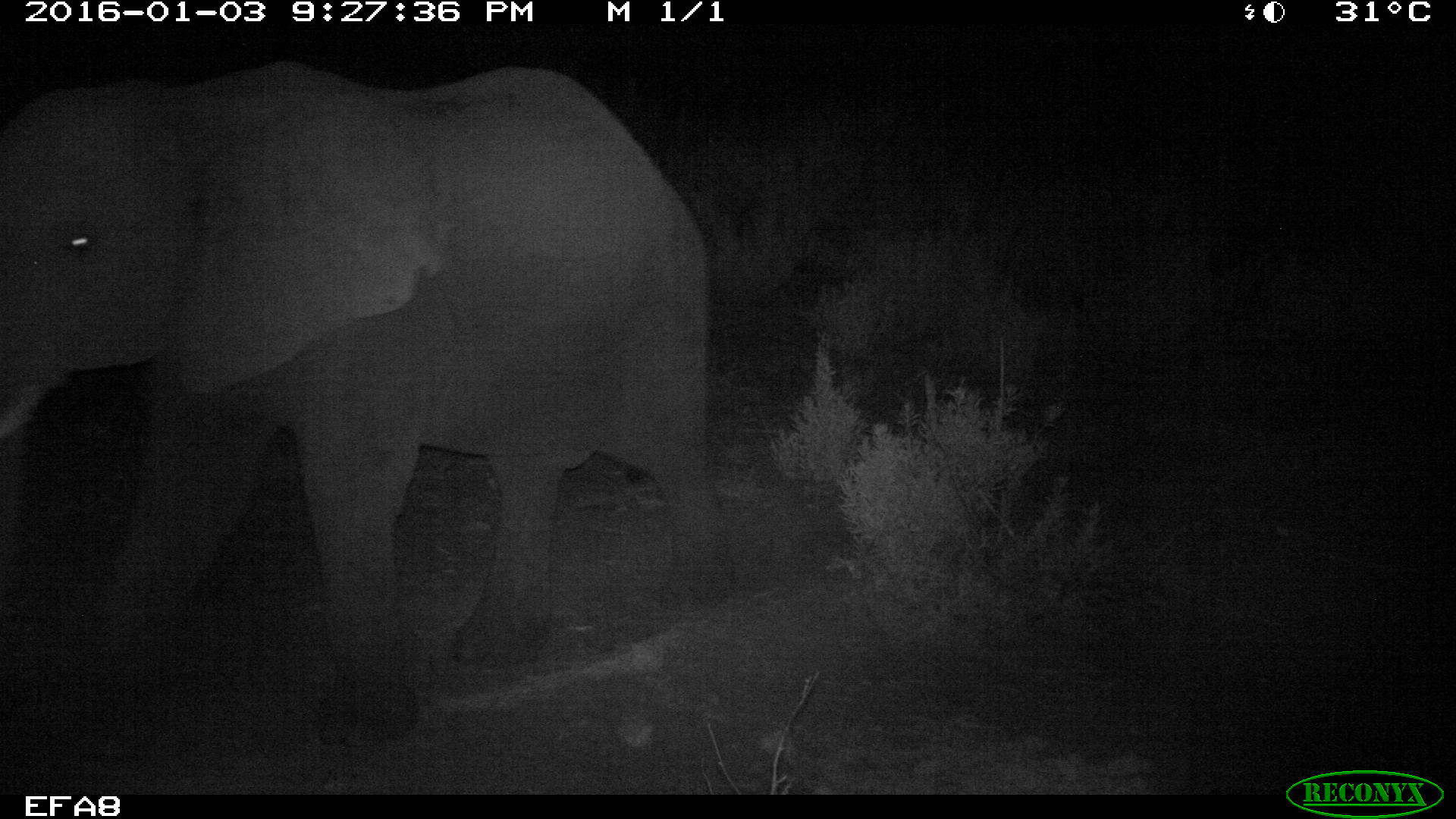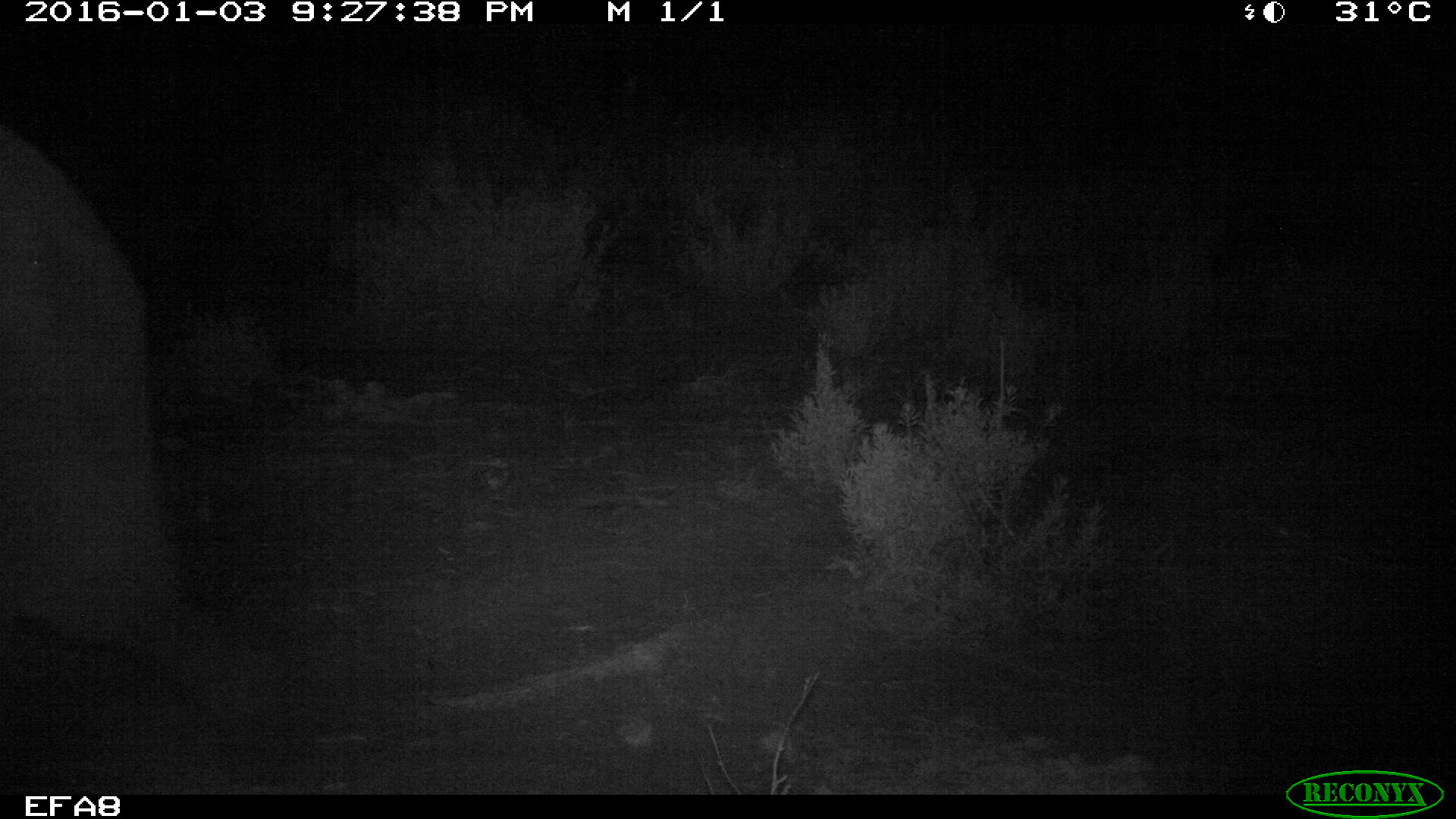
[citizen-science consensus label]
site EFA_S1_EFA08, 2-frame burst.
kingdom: Animalia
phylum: Chordata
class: Mammalia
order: Proboscidea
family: Elephantidae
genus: Loxodonta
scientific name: Loxodonta africana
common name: african bush elephant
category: elephant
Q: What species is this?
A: Elephant (african bush elephant) (Loxodonta africana).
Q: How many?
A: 1.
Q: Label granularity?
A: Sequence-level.